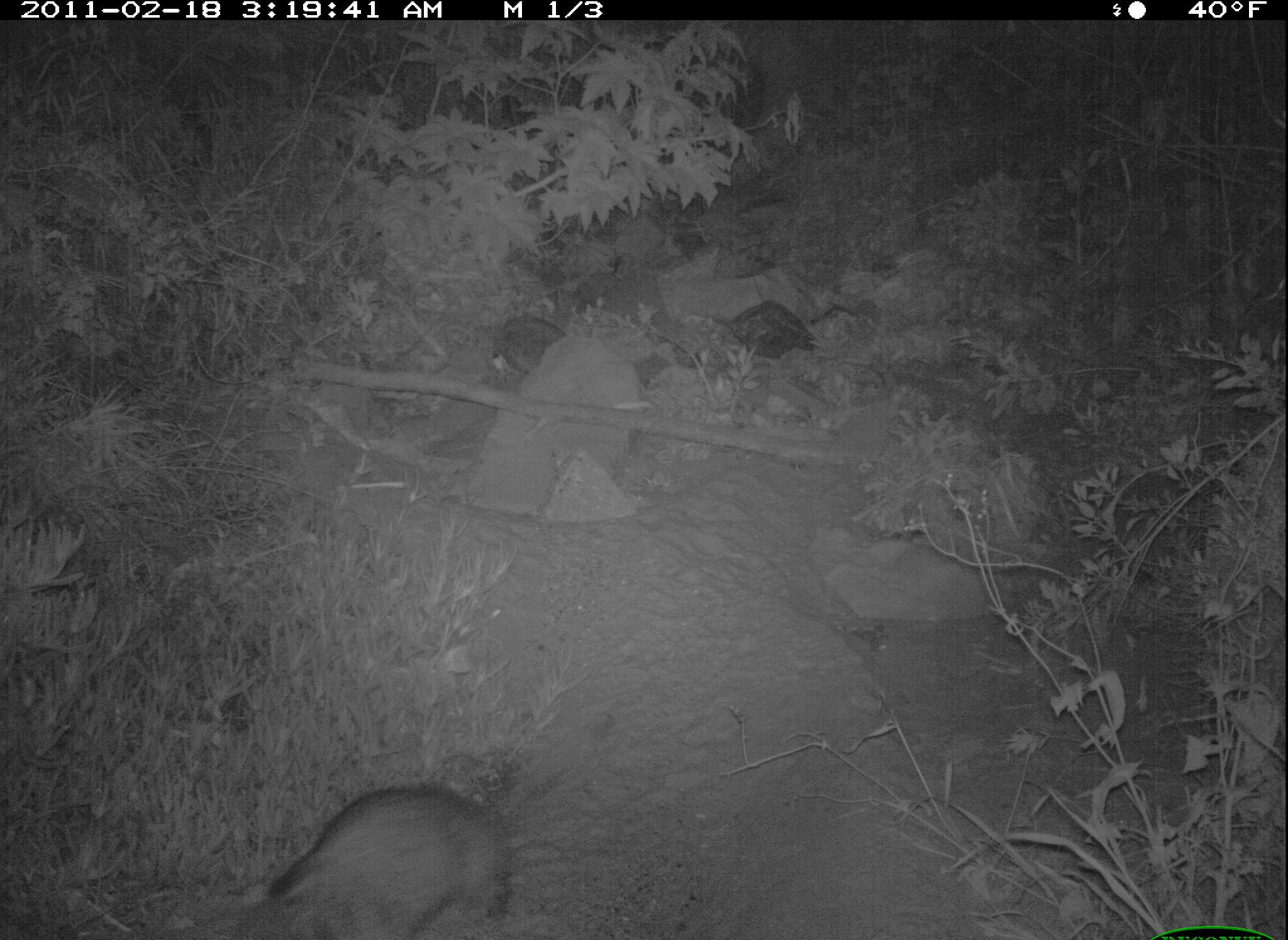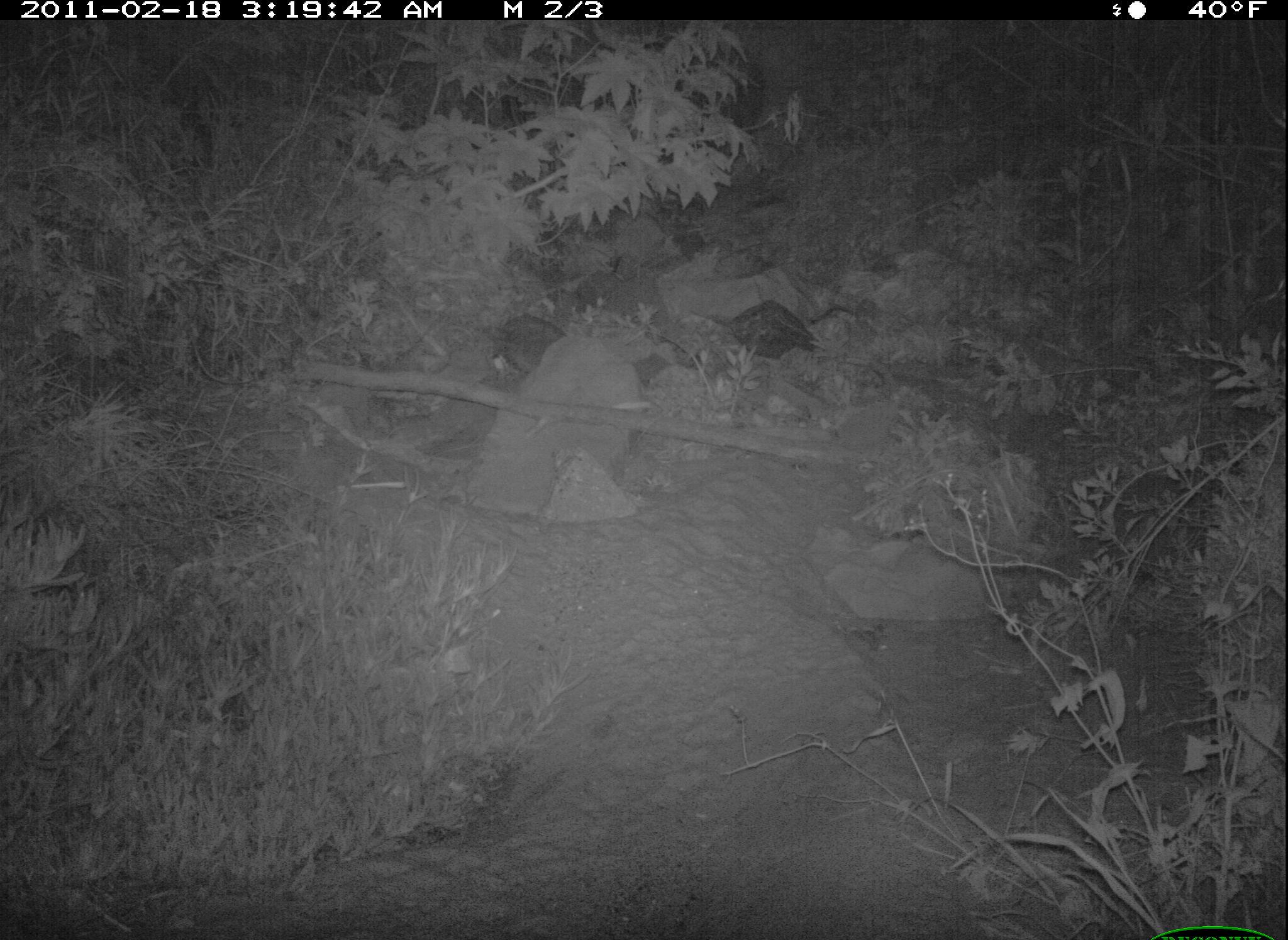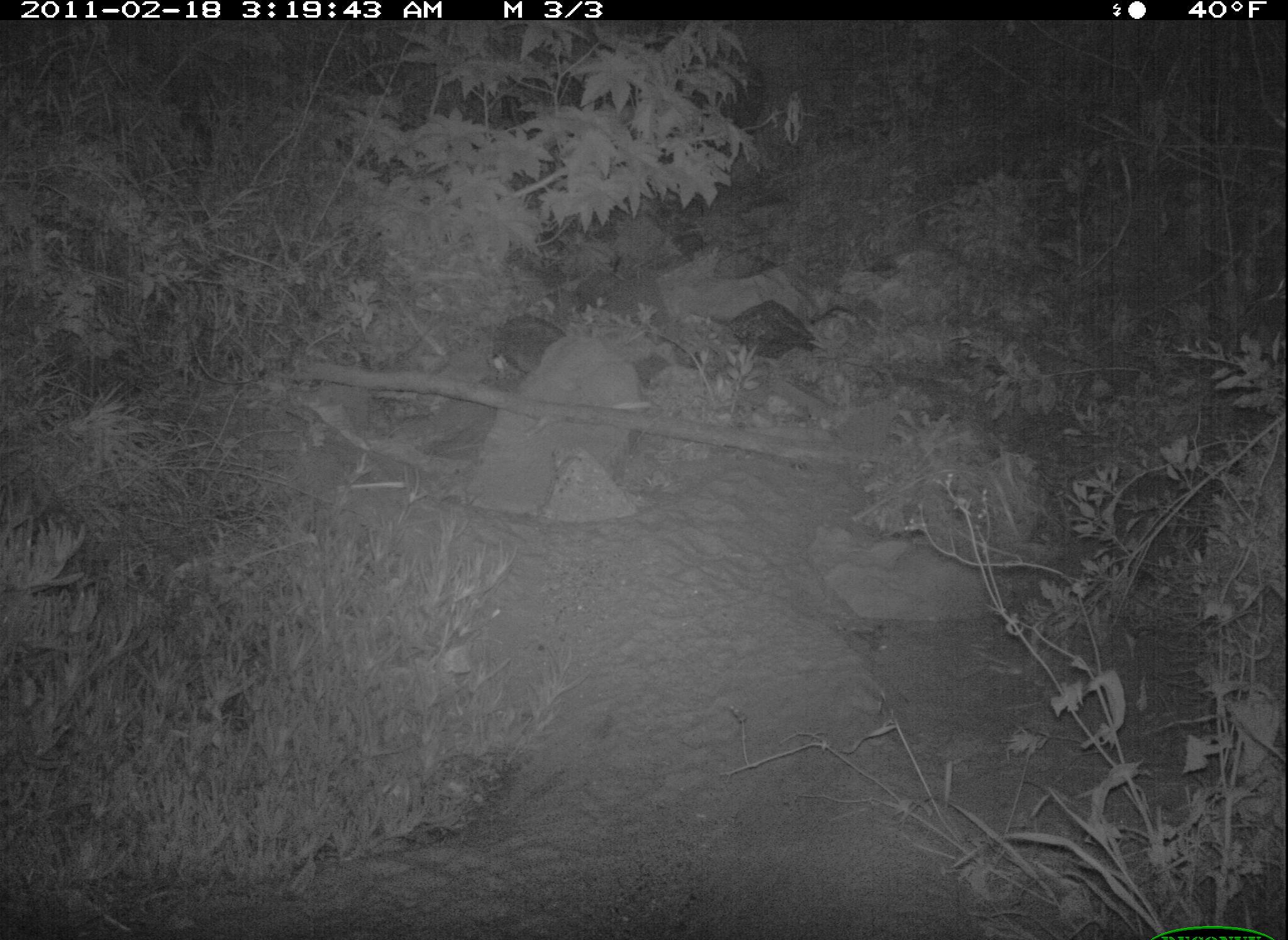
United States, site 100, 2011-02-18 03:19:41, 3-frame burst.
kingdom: Animalia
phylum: Chordata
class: Mammalia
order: Carnivora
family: Procyonidae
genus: Procyon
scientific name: Procyon lotor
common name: raccoon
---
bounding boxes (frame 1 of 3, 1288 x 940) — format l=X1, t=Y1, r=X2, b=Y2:
raccoon: l=259, t=757, r=536, b=937